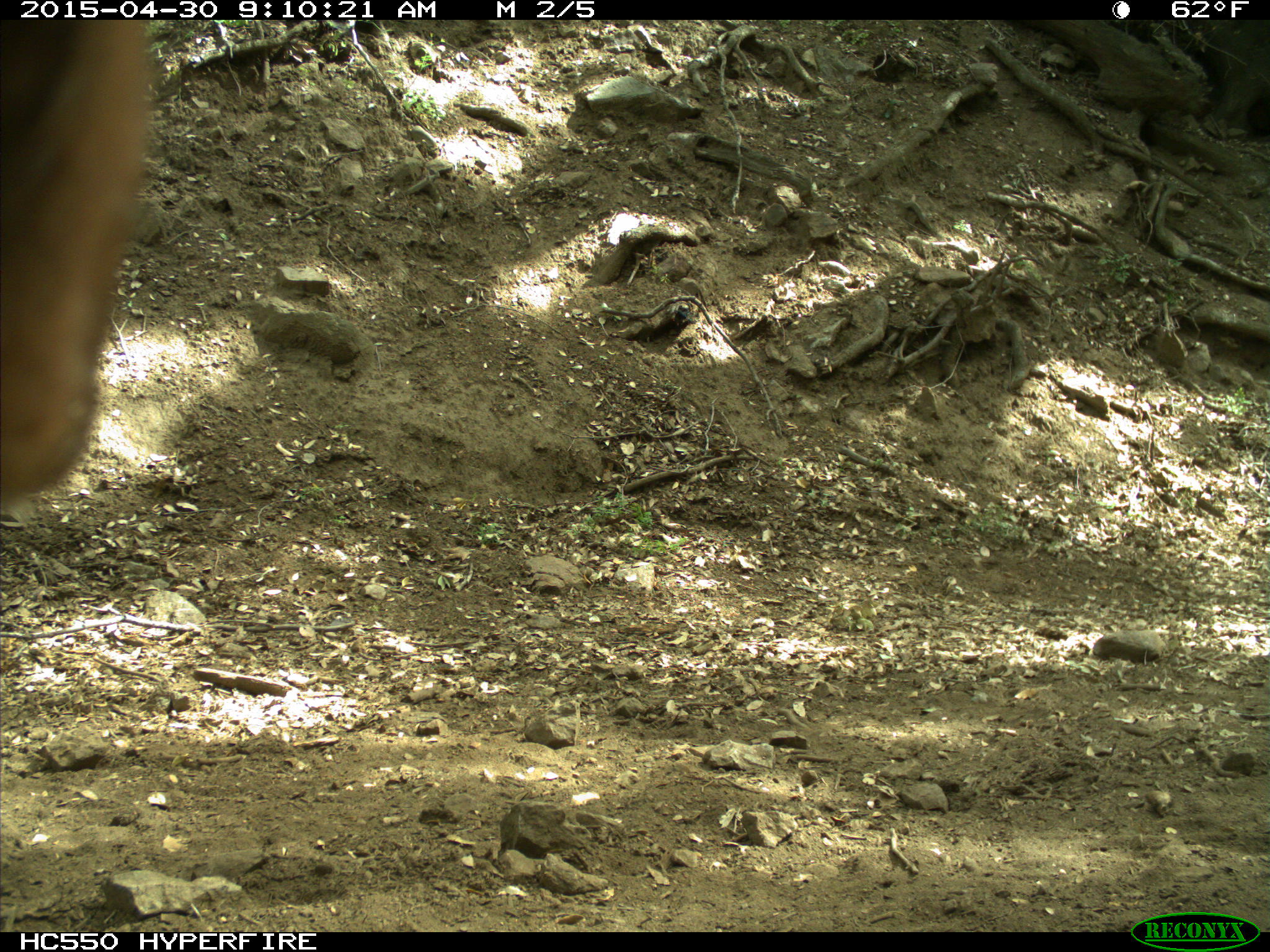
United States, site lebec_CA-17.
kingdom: Animalia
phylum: Chordata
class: Mammalia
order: Artiodactyla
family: Bovidae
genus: Bos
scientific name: Bos taurus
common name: domestic cow